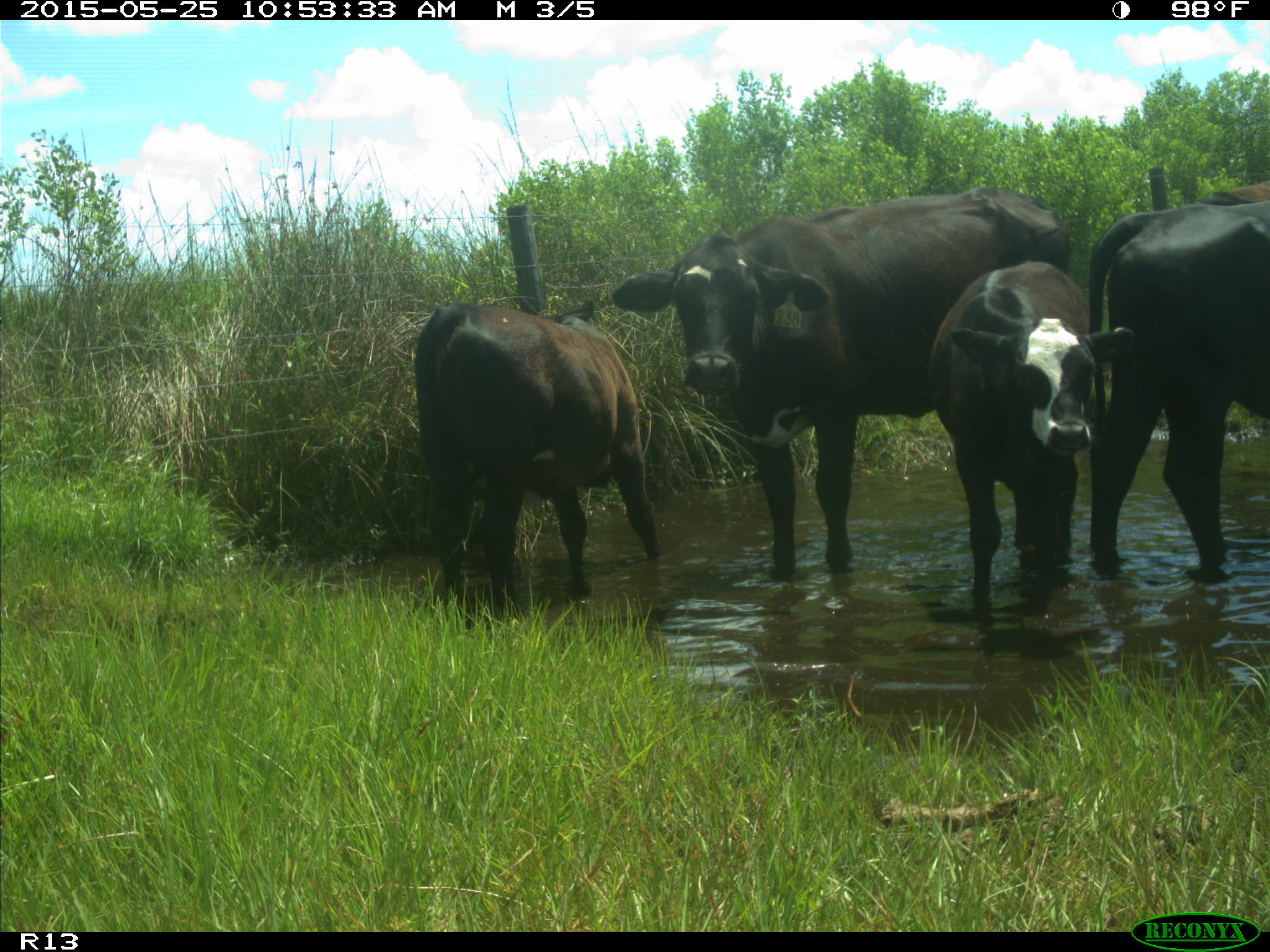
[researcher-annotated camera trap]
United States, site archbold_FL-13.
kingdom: Animalia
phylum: Chordata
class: Mammalia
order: Artiodactyla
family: Bovidae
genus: Bos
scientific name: Bos taurus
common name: domestic cow